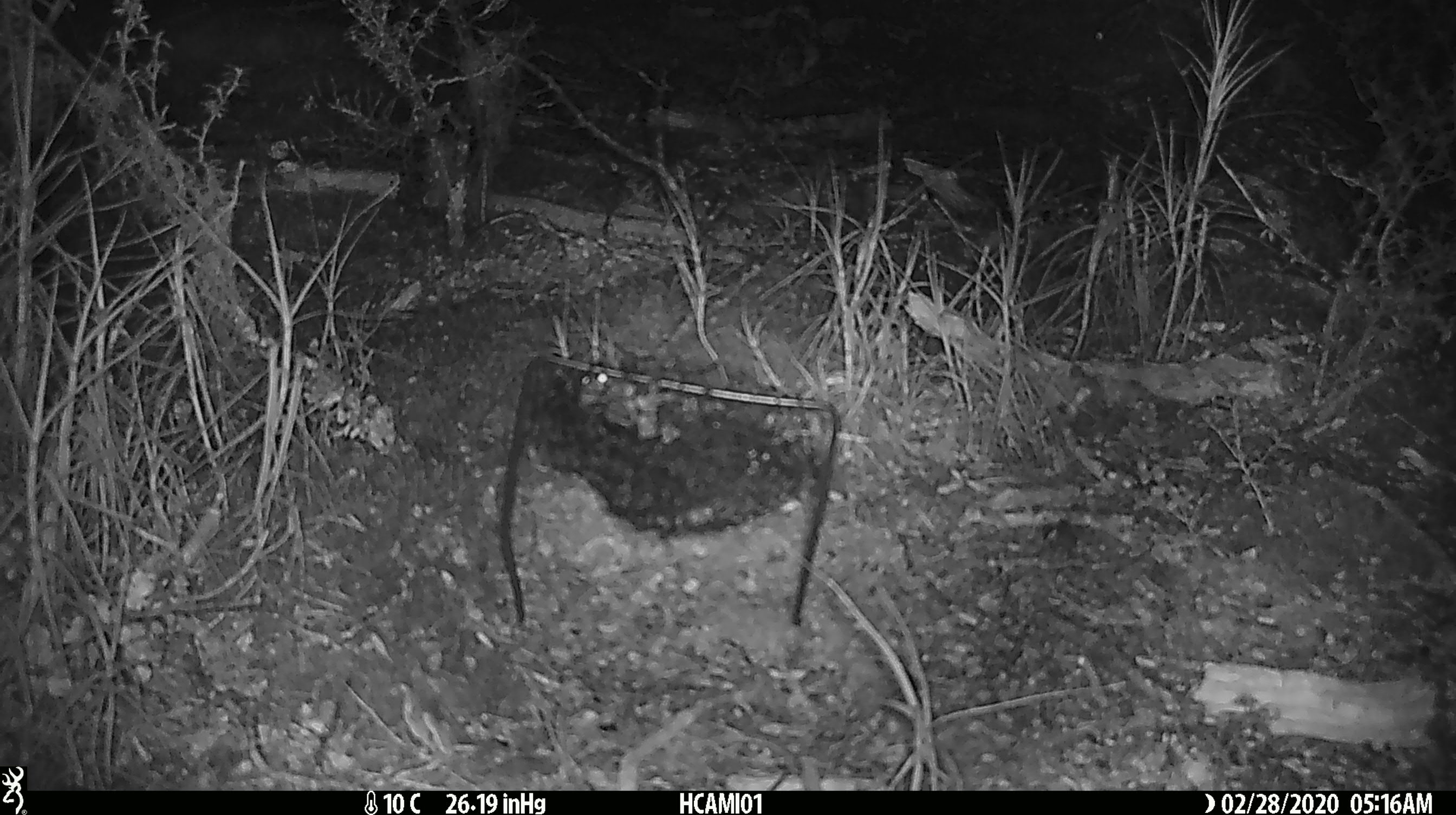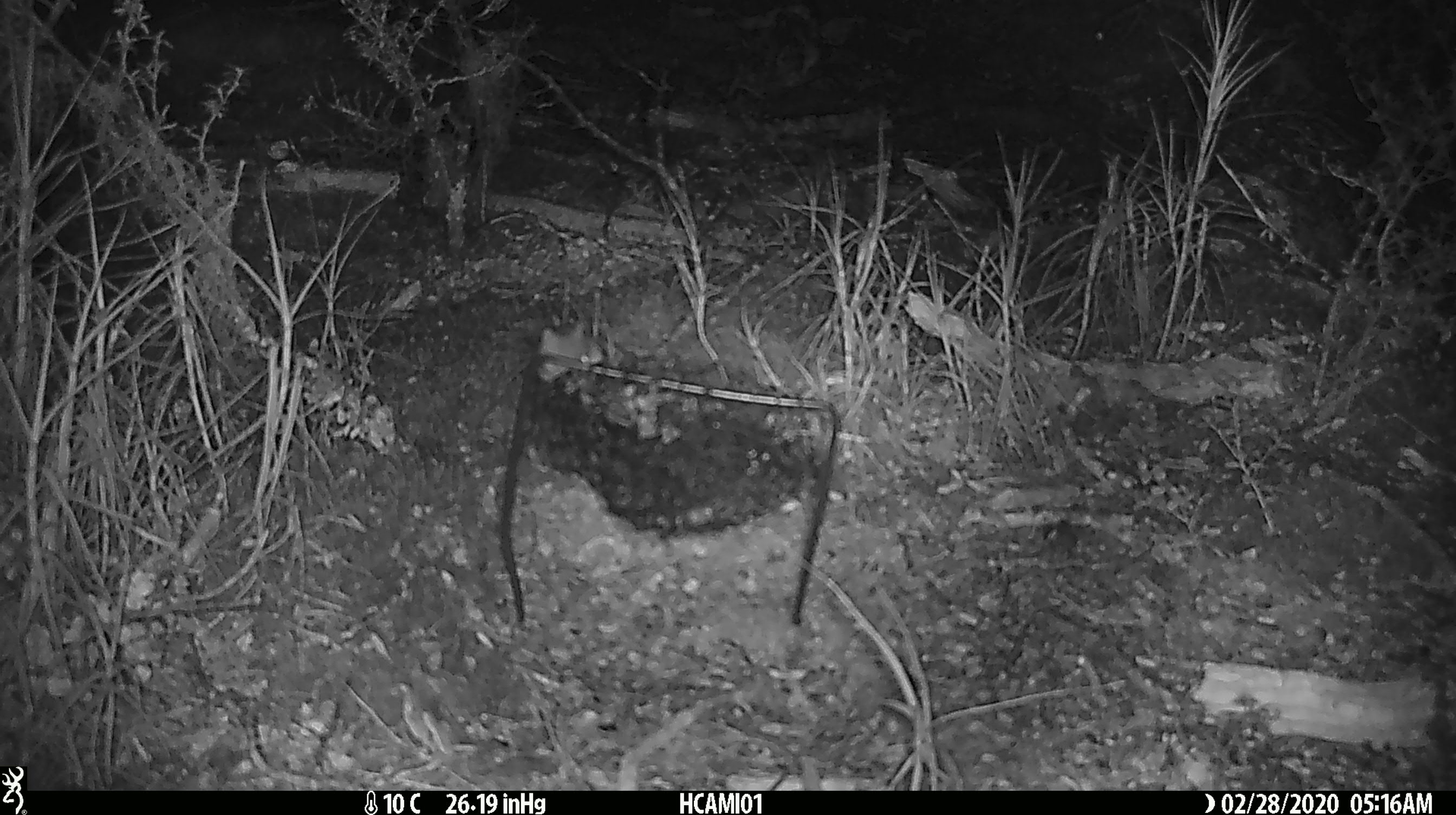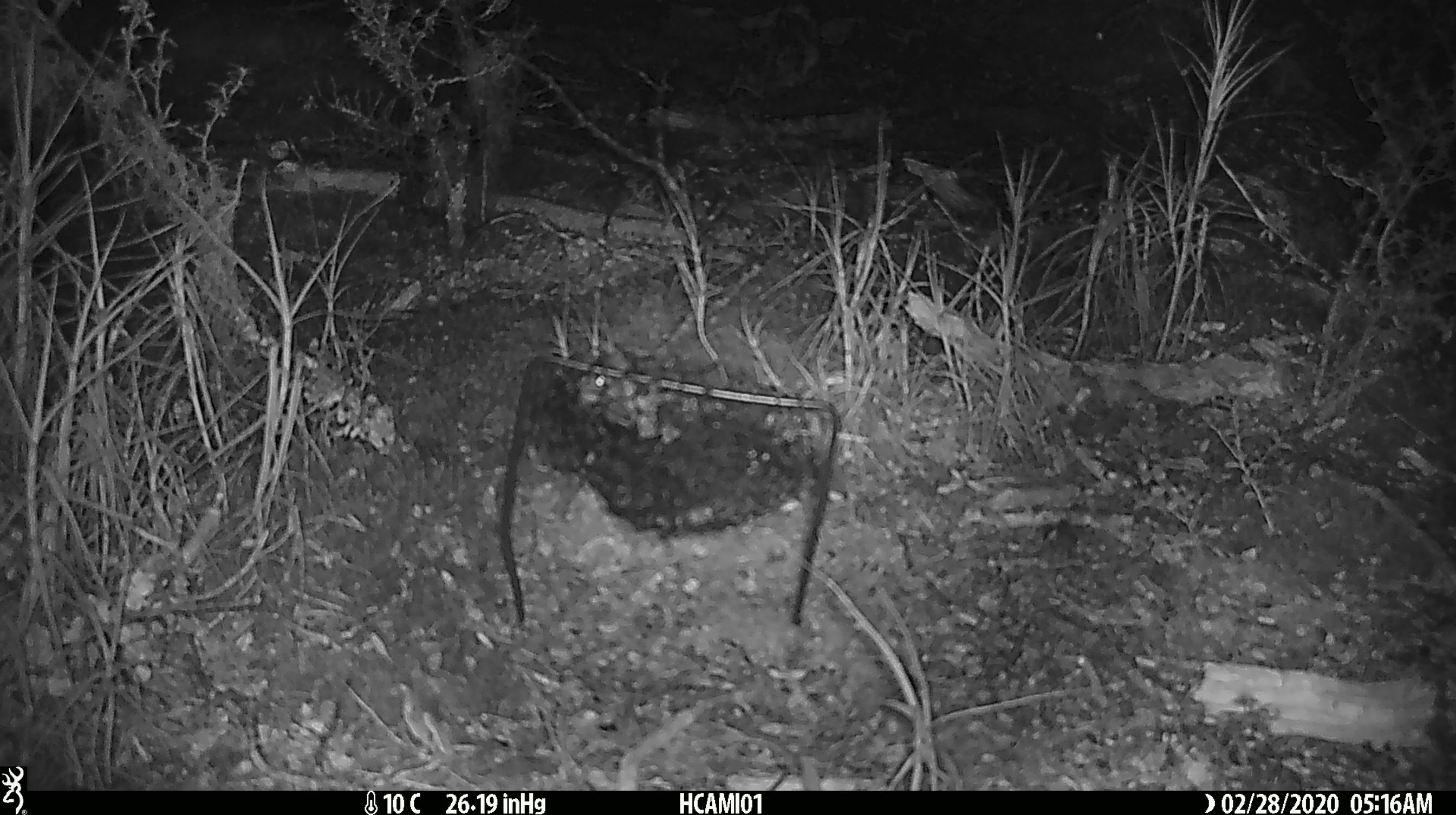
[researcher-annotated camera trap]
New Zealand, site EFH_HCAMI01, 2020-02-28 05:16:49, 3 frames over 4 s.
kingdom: Animalia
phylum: Chordata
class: Mammalia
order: Rodentia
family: Muridae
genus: Mus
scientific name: Mus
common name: mouse